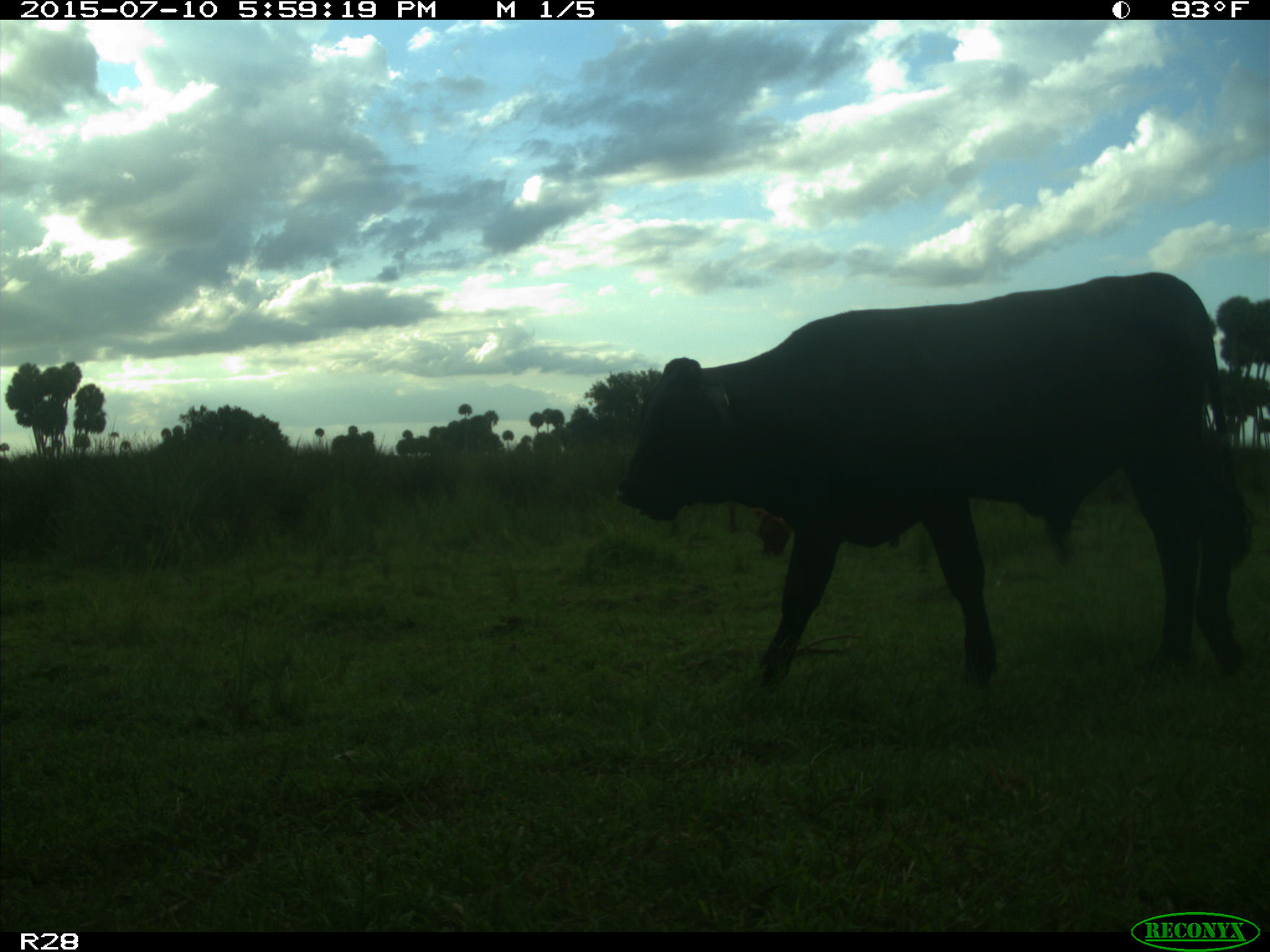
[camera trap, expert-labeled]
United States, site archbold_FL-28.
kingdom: Animalia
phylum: Chordata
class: Mammalia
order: Artiodactyla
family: Bovidae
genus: Bos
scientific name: Bos taurus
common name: domestic cow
Bos taurus (domestic cow).